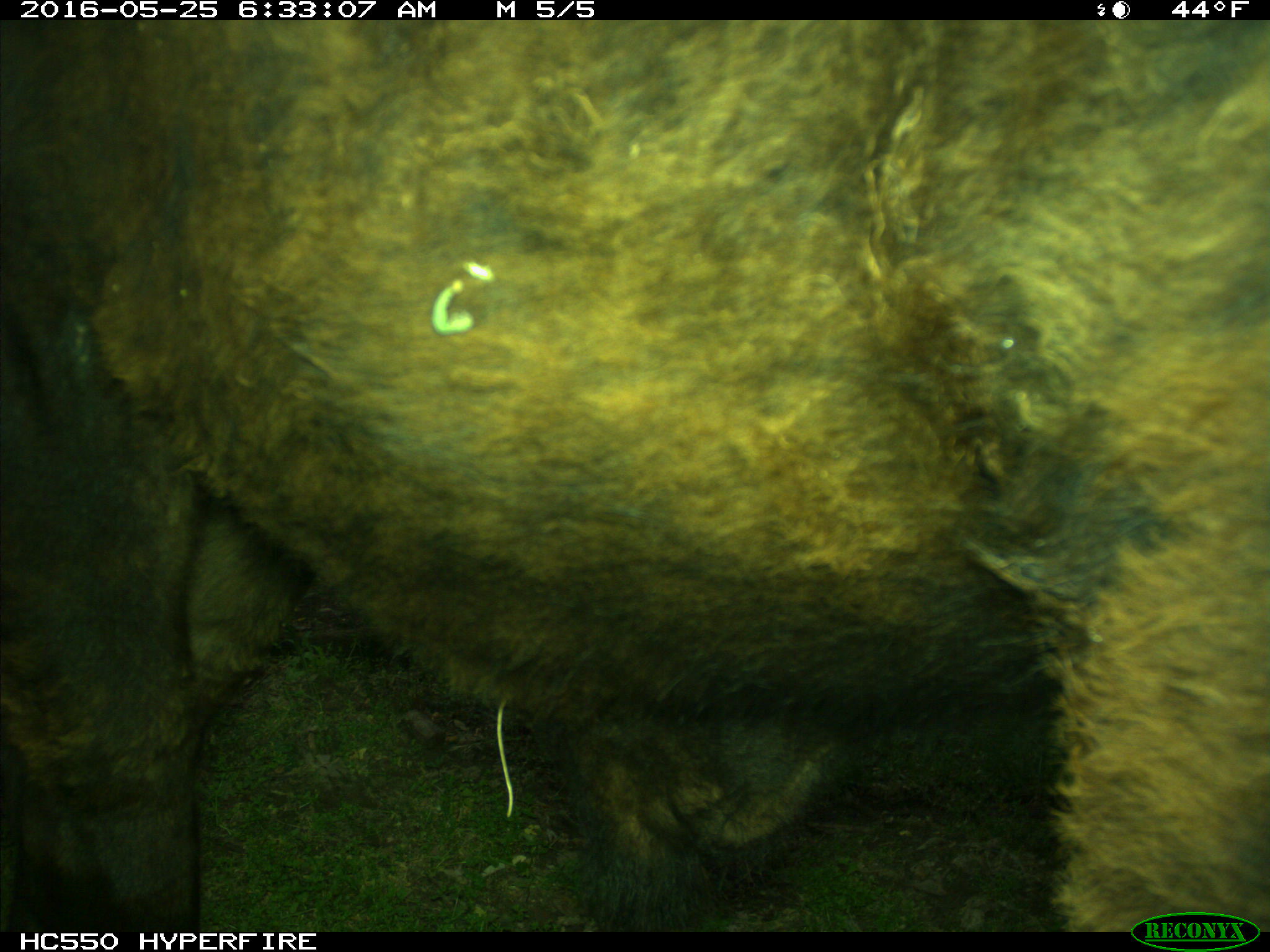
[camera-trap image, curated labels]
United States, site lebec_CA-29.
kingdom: Animalia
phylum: Chordata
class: Mammalia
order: Artiodactyla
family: Bovidae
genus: Bos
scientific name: Bos taurus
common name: domestic cow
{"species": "Bos taurus (domestic cow)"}